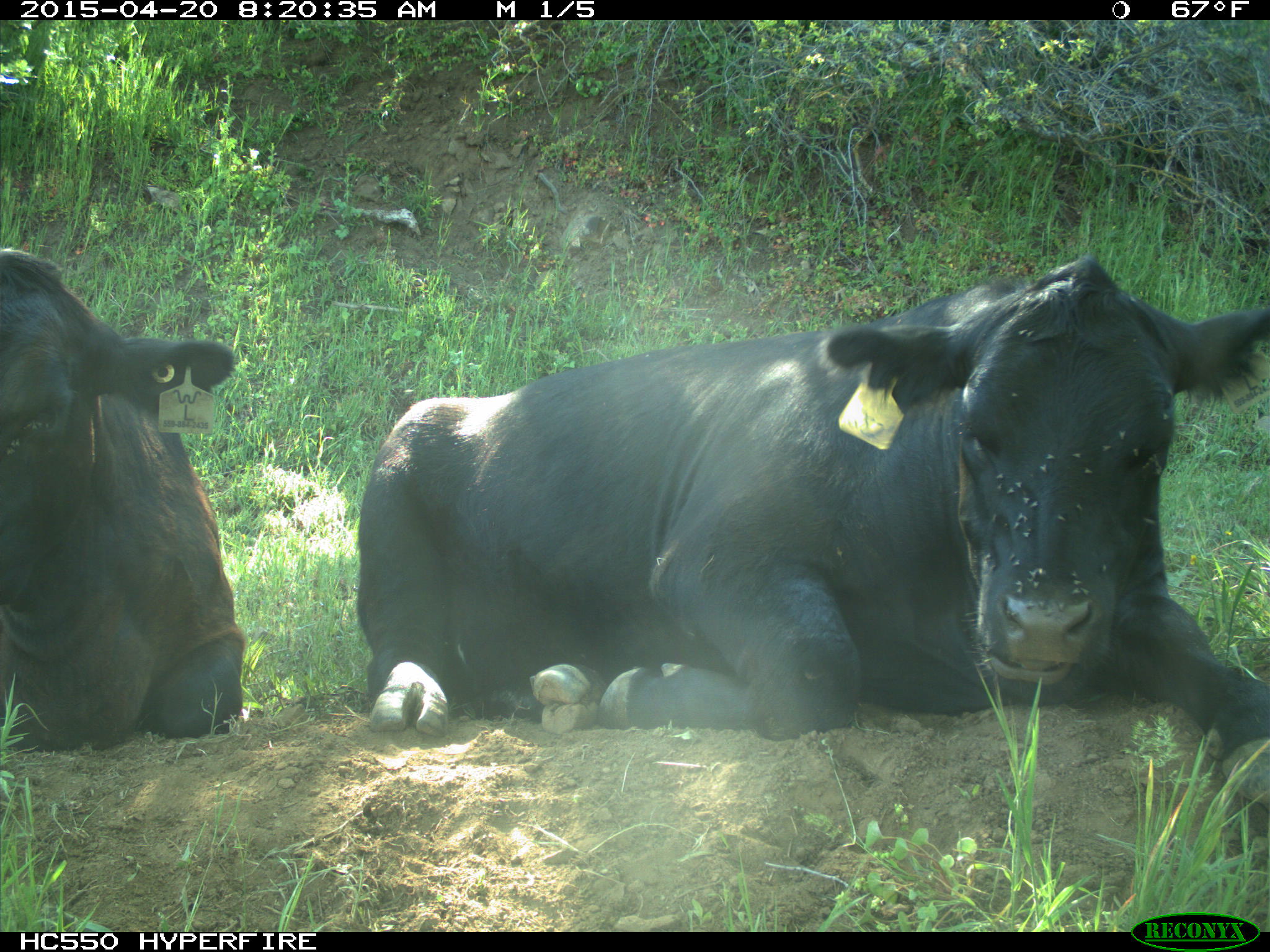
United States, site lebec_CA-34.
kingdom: Animalia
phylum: Chordata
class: Mammalia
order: Artiodactyla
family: Bovidae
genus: Bos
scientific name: Bos taurus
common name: domestic cow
Bos taurus (domestic cow).